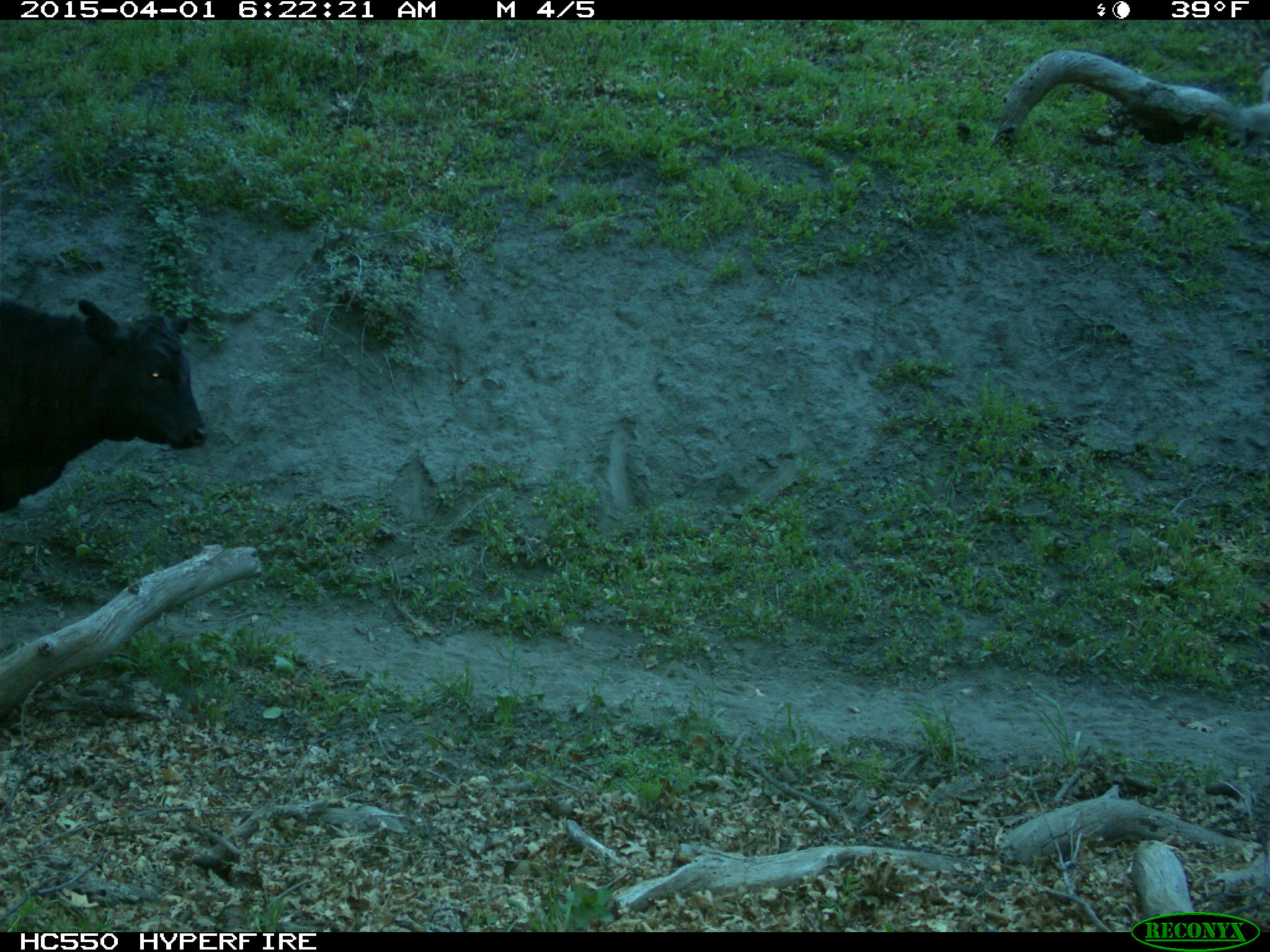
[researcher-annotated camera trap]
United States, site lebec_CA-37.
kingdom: Animalia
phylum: Chordata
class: Mammalia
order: Artiodactyla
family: Bovidae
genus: Bos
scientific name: Bos taurus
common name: domestic cow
Bos taurus (domestic cow).